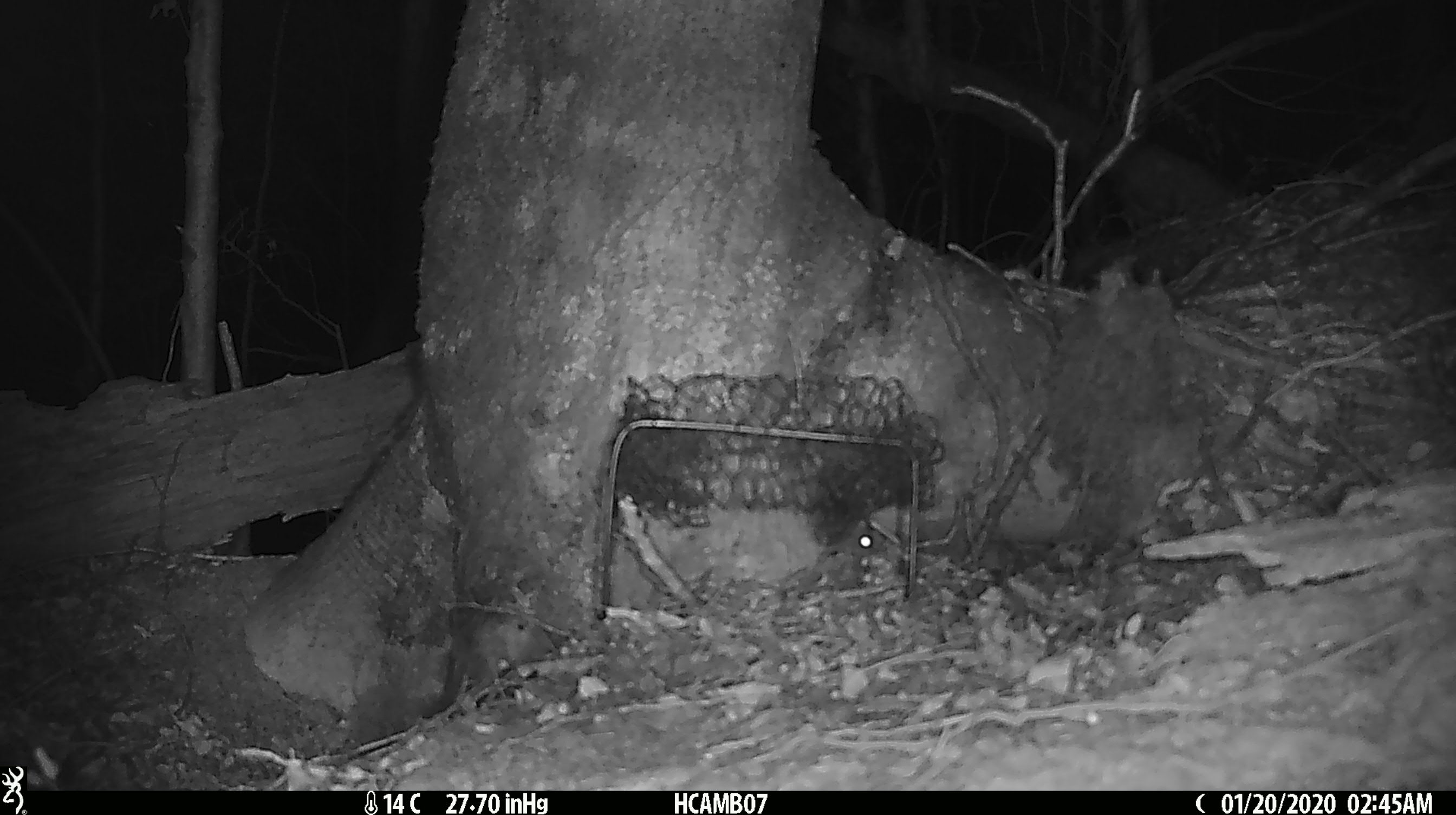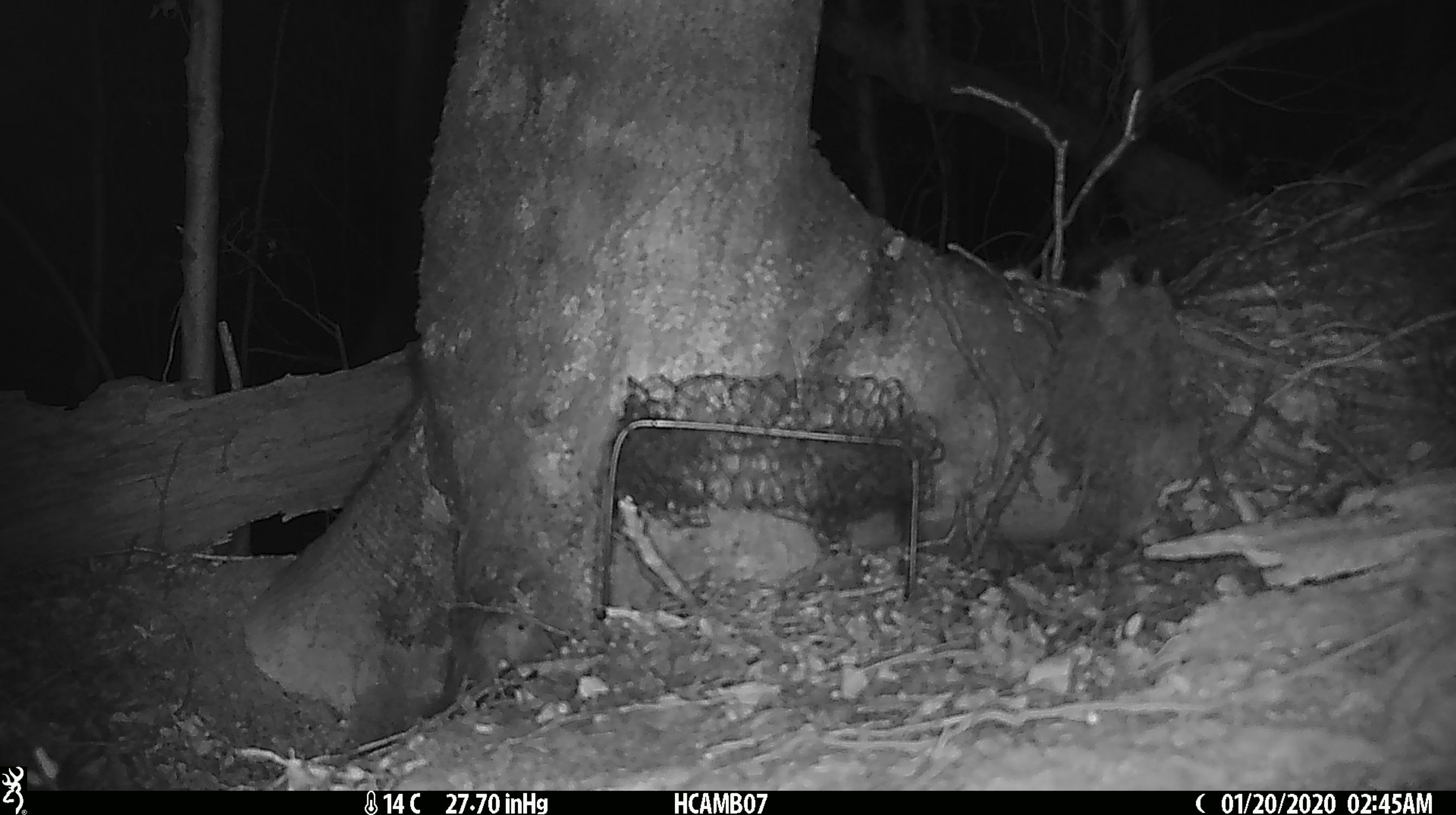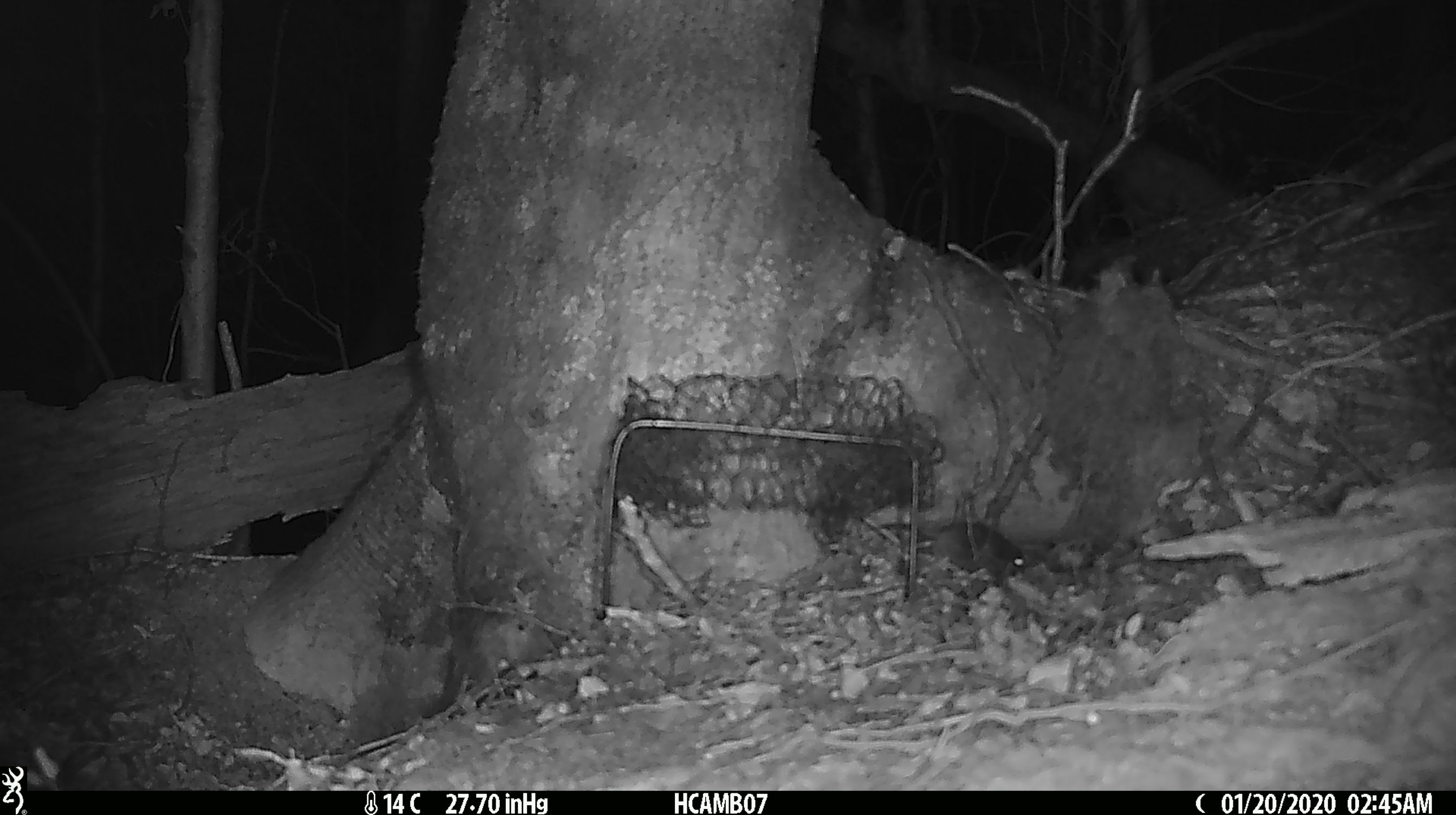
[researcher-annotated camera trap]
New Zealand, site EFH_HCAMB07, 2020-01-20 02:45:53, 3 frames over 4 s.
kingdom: Animalia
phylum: Chordata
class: Mammalia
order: Rodentia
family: Muridae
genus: Mus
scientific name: Mus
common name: mouse